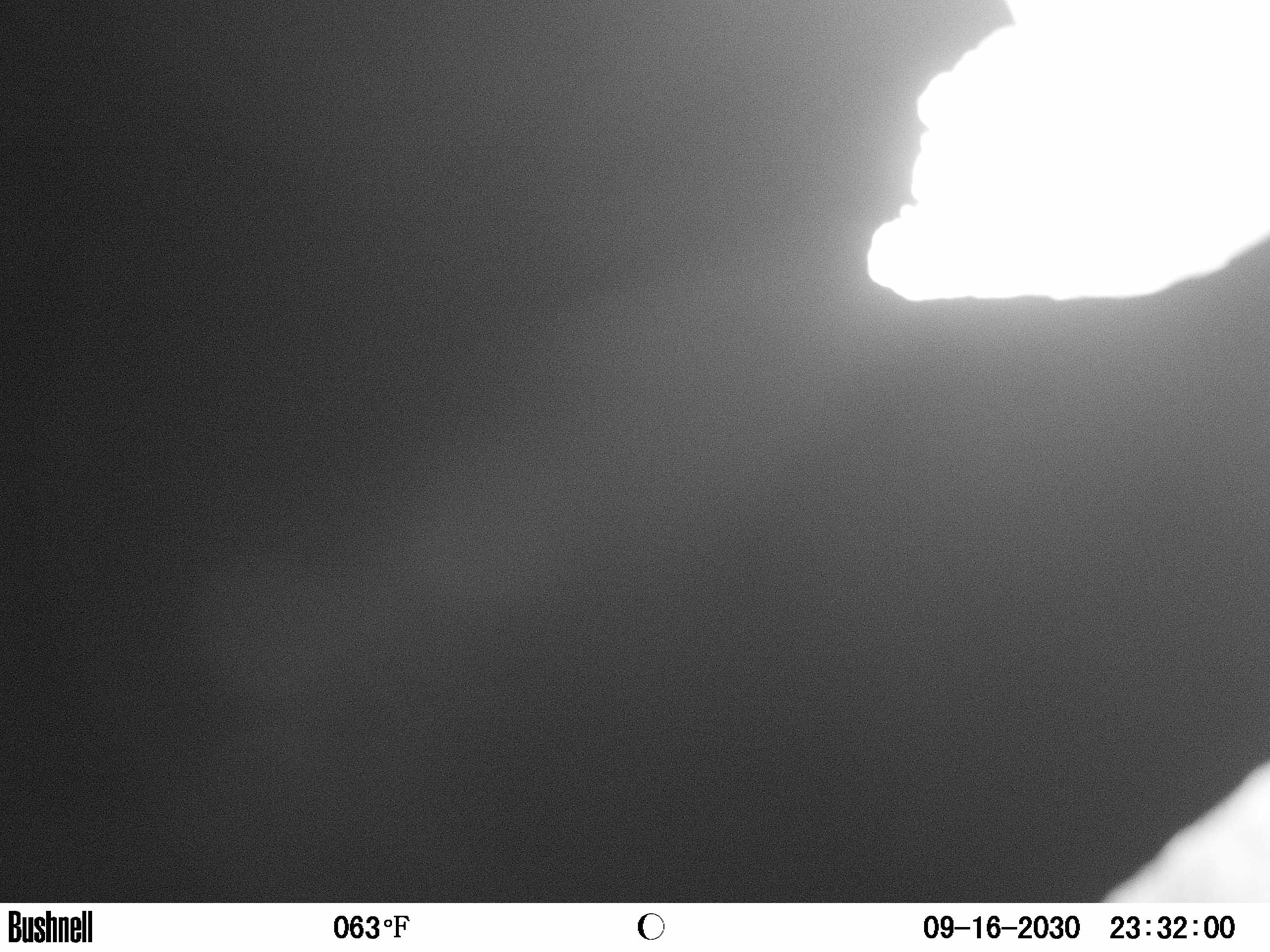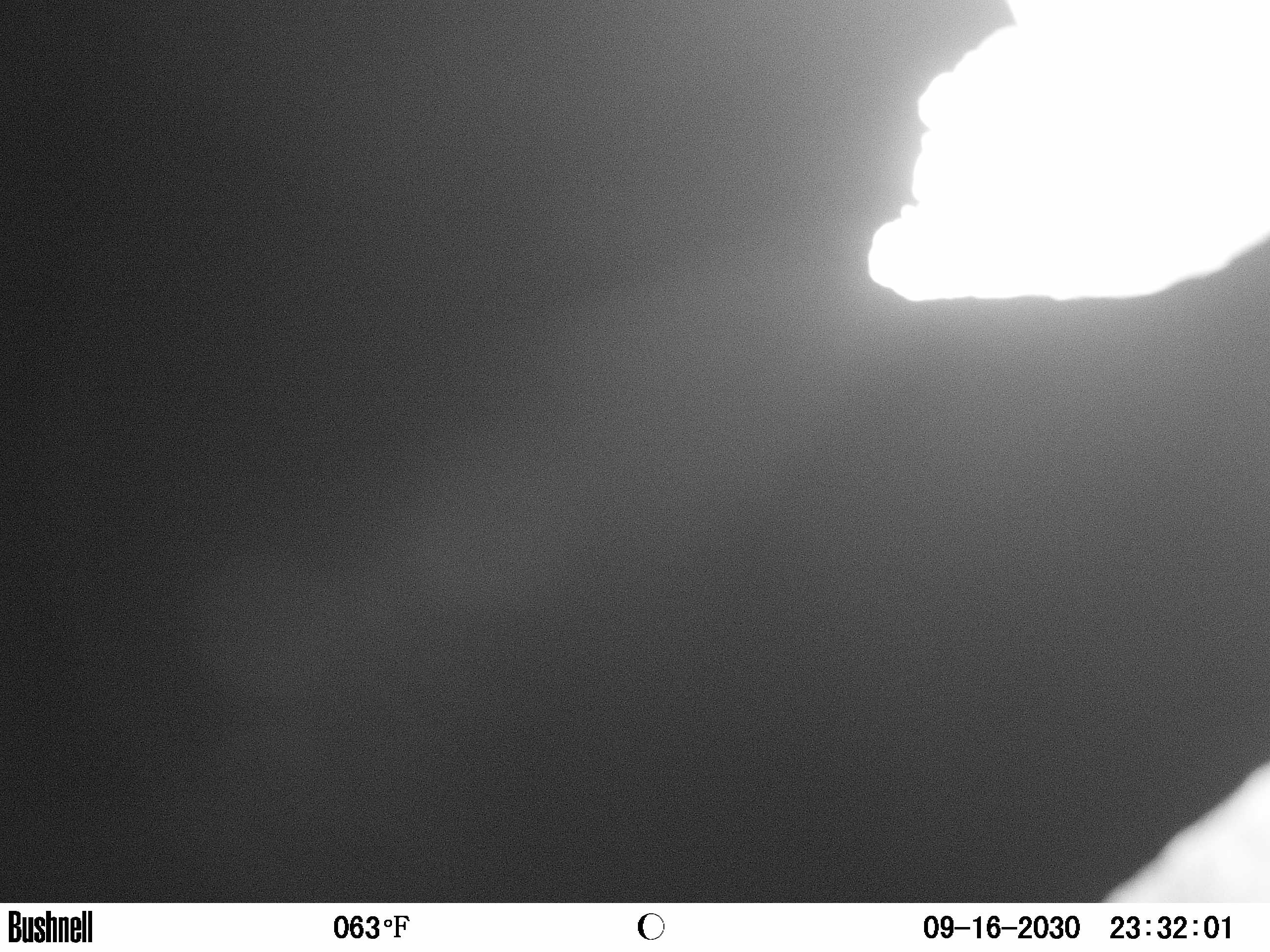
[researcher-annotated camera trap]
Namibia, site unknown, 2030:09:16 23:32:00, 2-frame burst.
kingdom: Animalia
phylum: Chordata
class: Mammalia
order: Carnivora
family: Hyaenidae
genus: Crocuta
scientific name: Crocuta crocuta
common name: spotted hyena